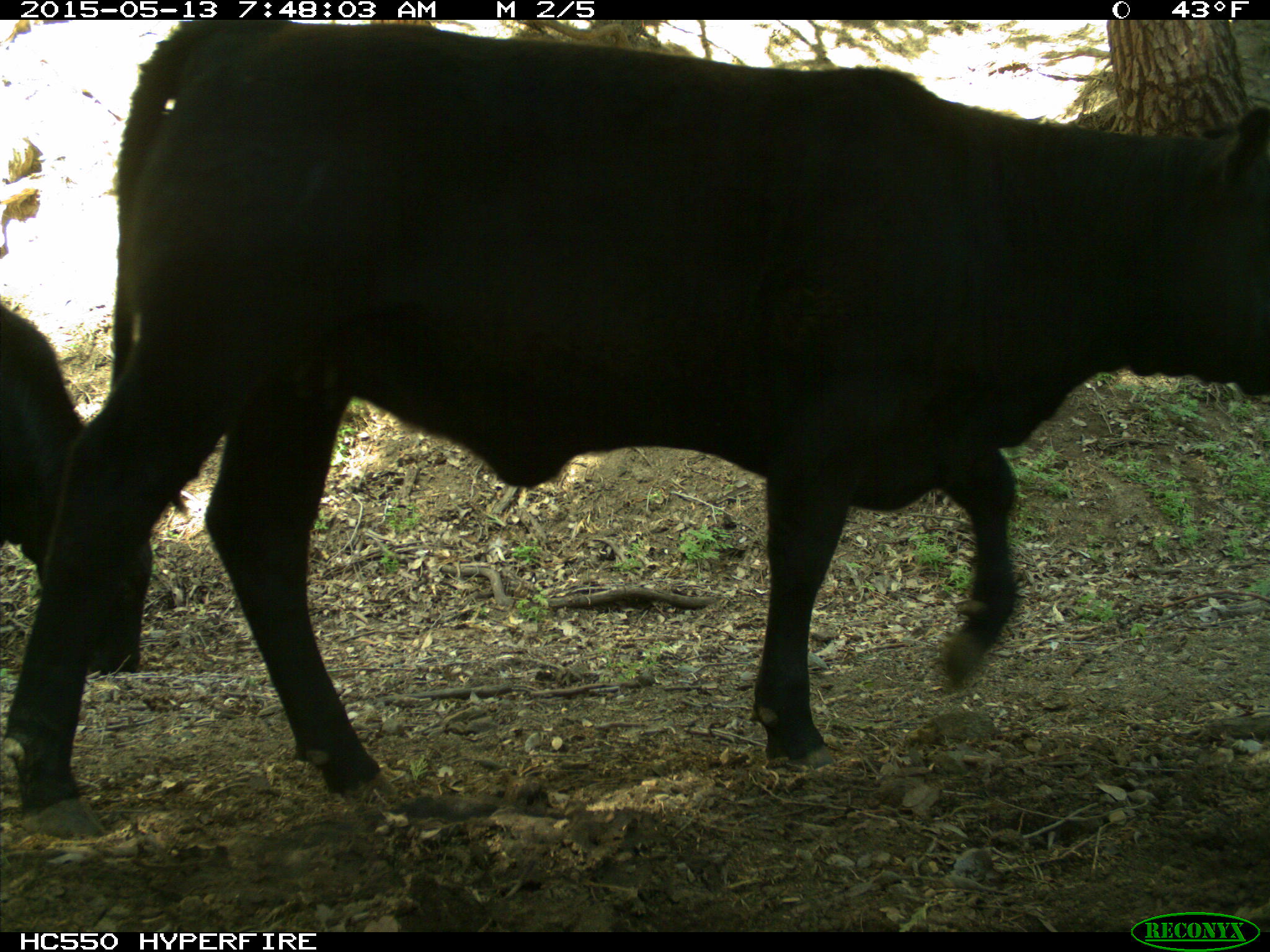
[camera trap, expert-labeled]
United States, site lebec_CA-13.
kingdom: Animalia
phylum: Chordata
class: Mammalia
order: Artiodactyla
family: Bovidae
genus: Bos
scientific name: Bos taurus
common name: domestic cow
Bos taurus (domestic cow).